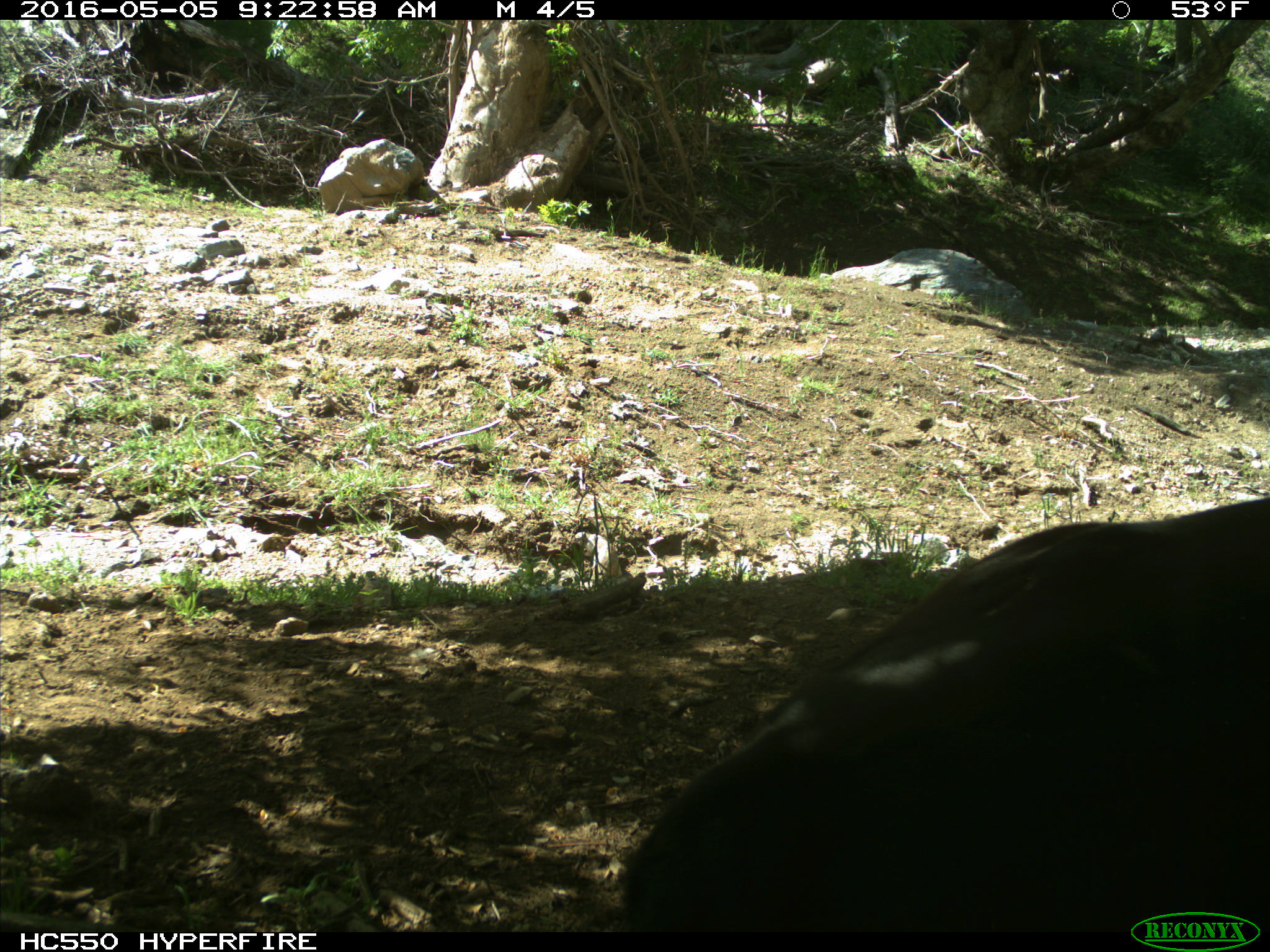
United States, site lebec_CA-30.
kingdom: Animalia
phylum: Chordata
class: Mammalia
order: Artiodactyla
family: Bovidae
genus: Bos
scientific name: Bos taurus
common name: domestic cow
Bos taurus (domestic cow).